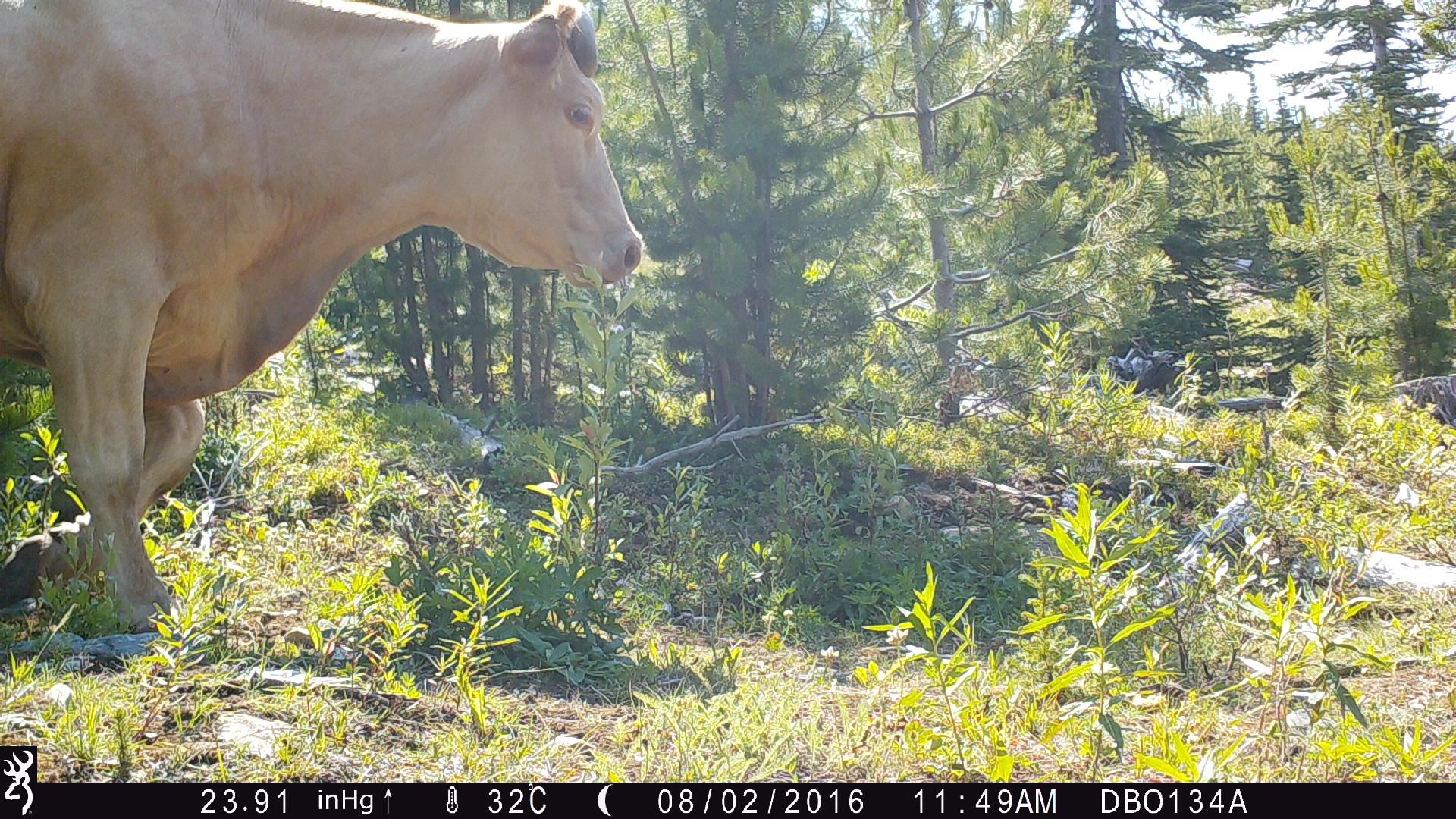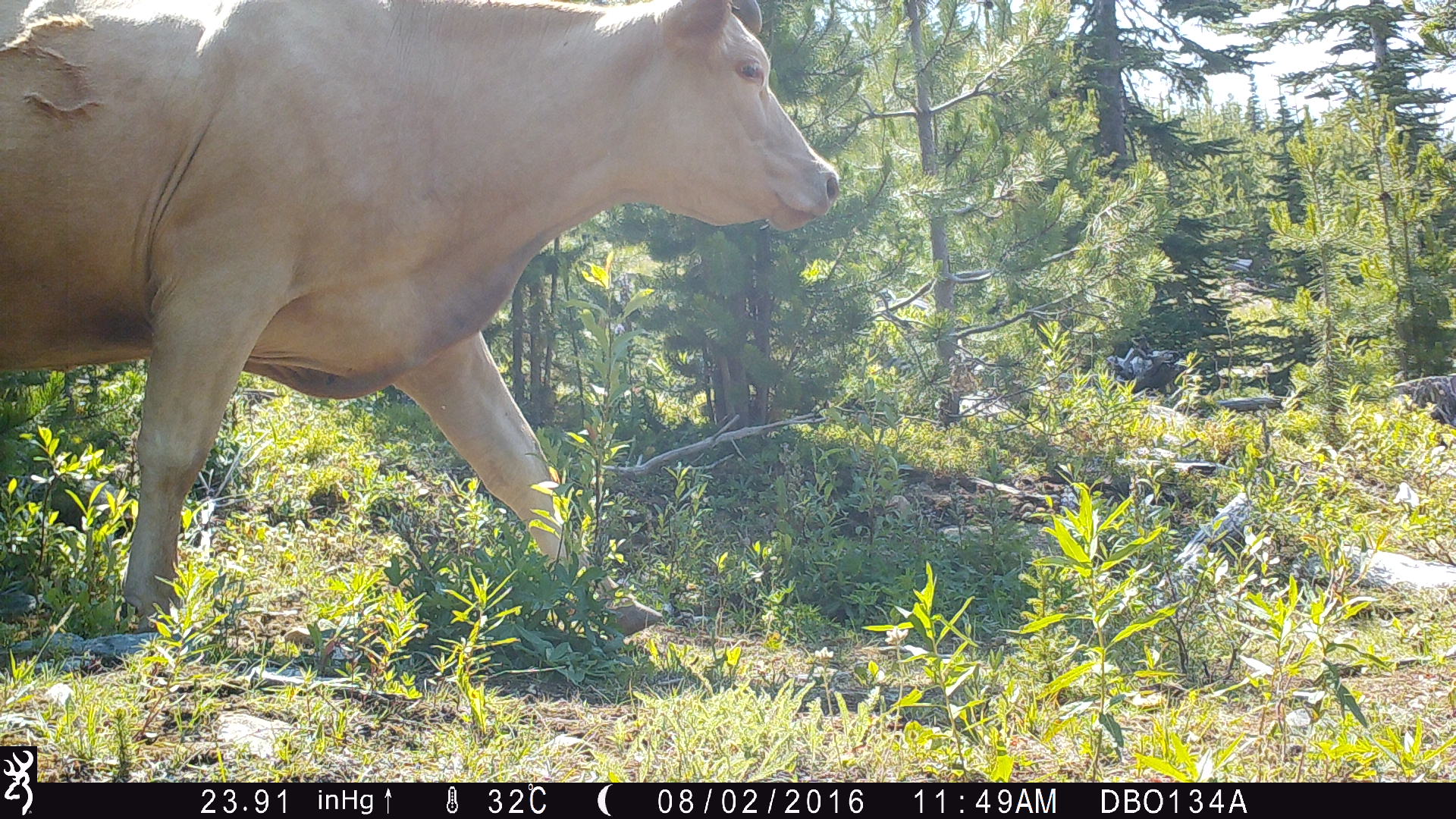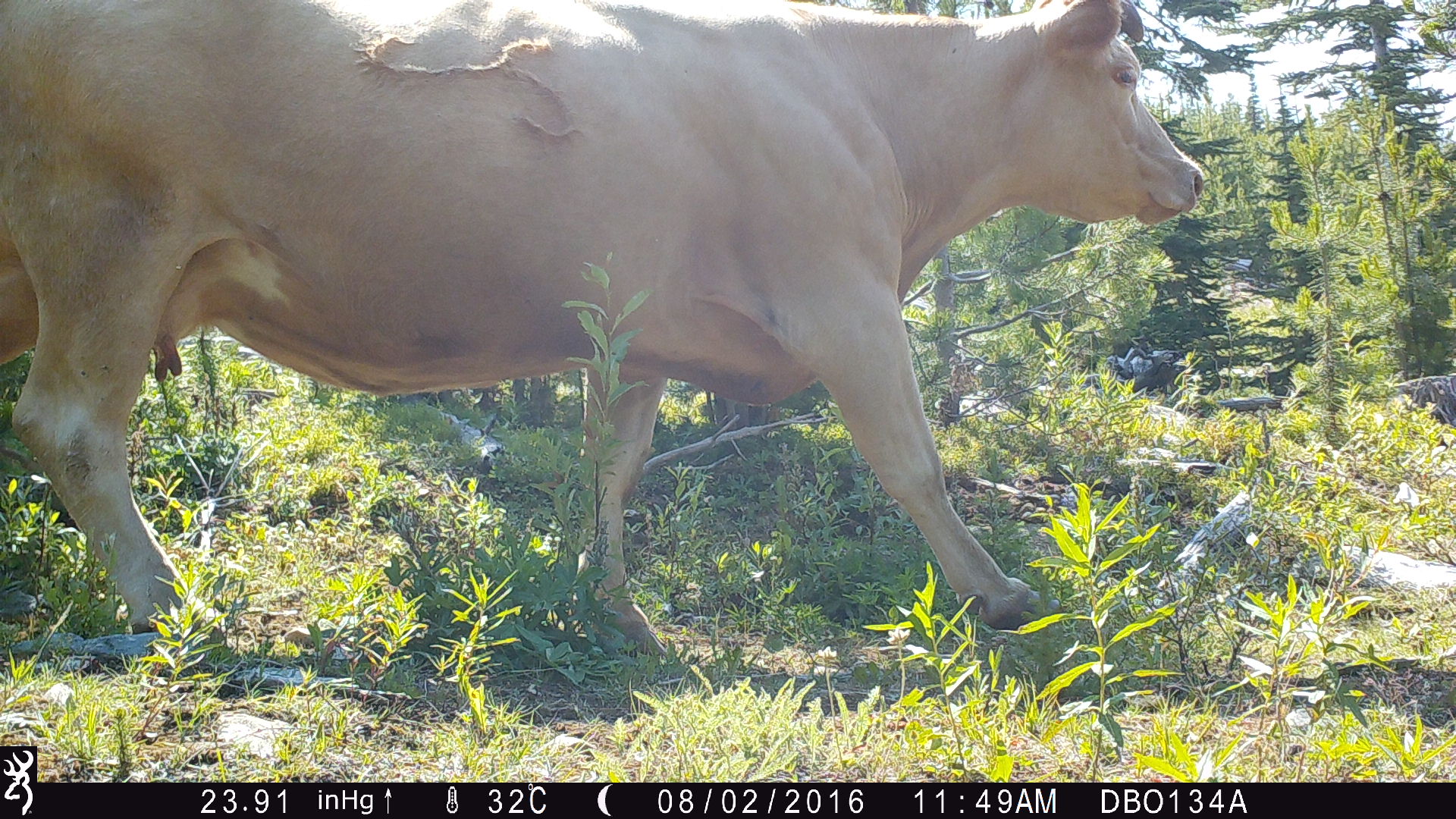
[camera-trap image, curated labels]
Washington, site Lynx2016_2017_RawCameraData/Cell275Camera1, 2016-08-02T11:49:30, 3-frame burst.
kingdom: Animalia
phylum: Chordata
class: Mammalia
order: Artiodactyla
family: Bovidae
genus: Bos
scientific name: Bos taurus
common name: domestic cattle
Domestic cattle (Bos taurus). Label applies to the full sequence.